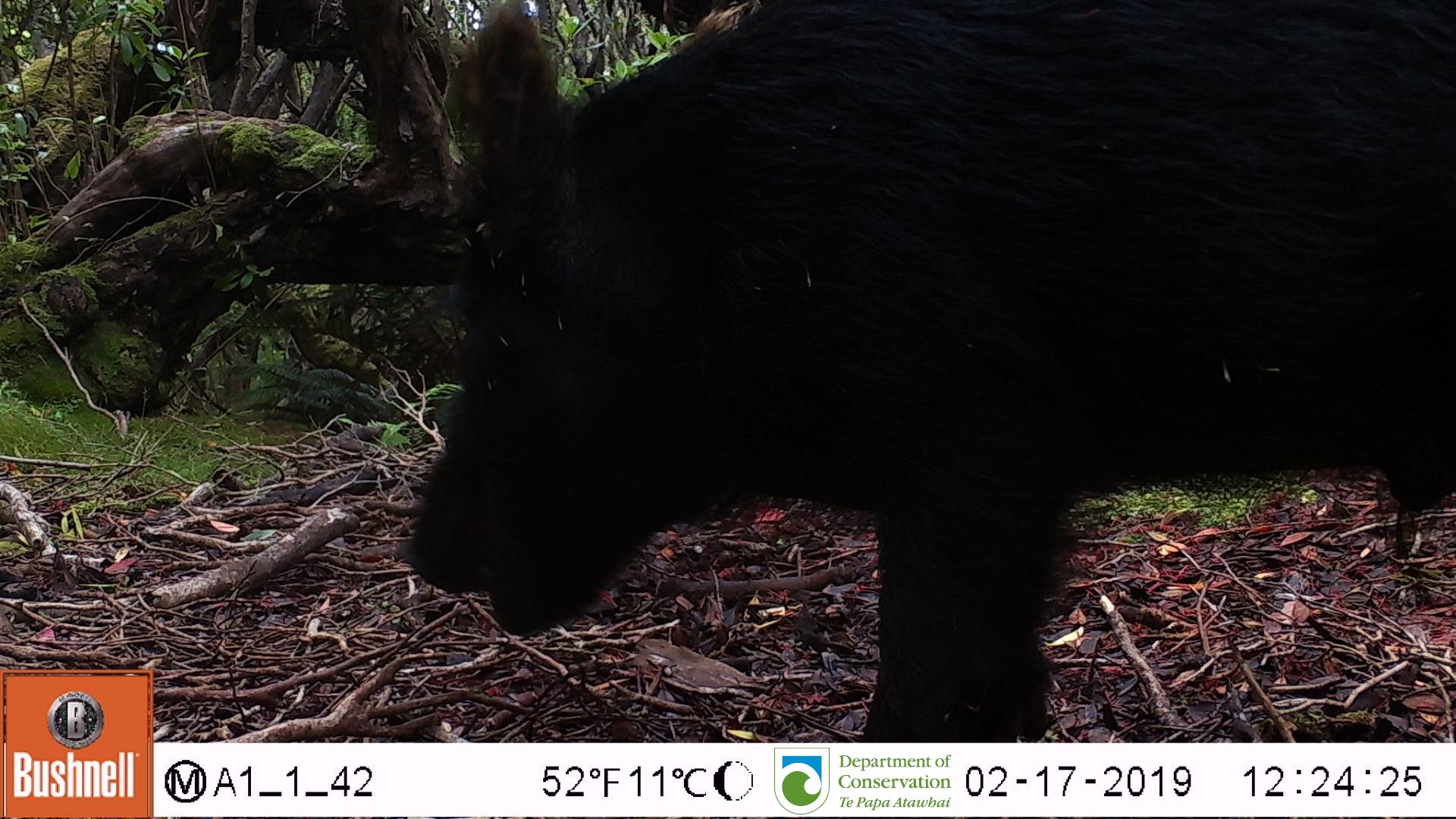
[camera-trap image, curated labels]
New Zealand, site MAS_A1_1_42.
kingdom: Animalia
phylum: Chordata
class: Mammalia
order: Artiodactyla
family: Suidae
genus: Sus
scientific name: Sus scrofa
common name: pig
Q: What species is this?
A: Pig (Sus scrofa).